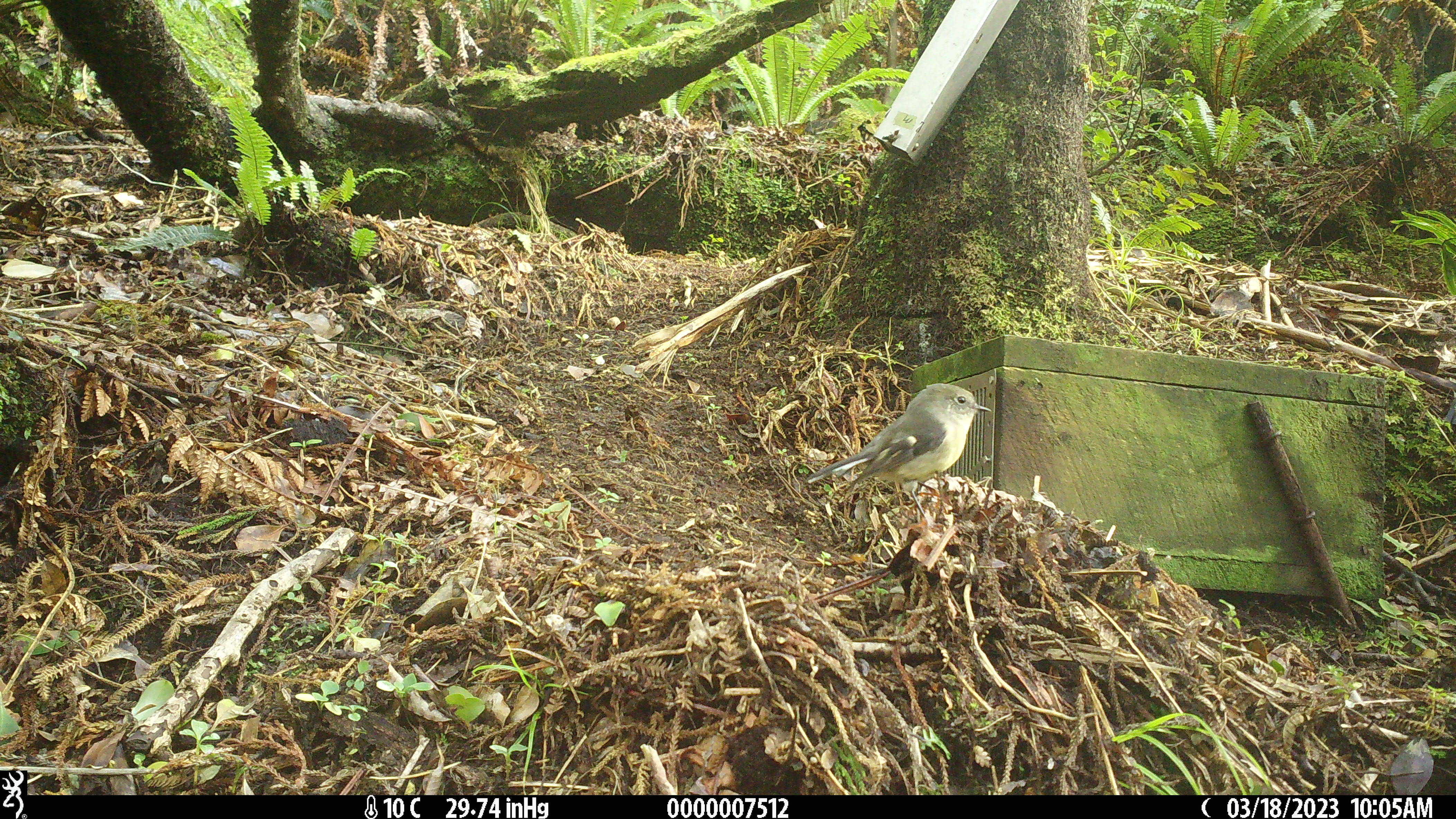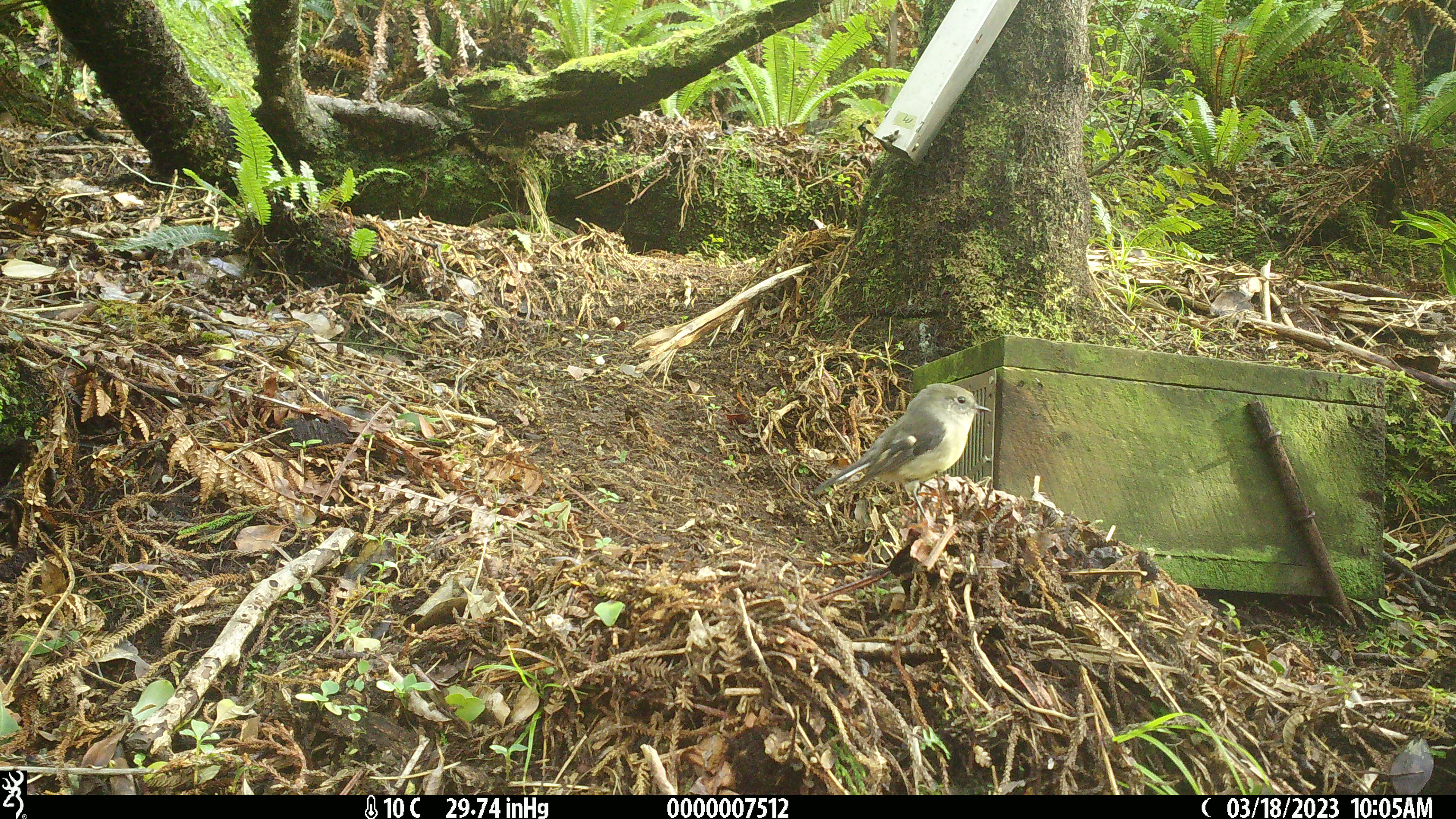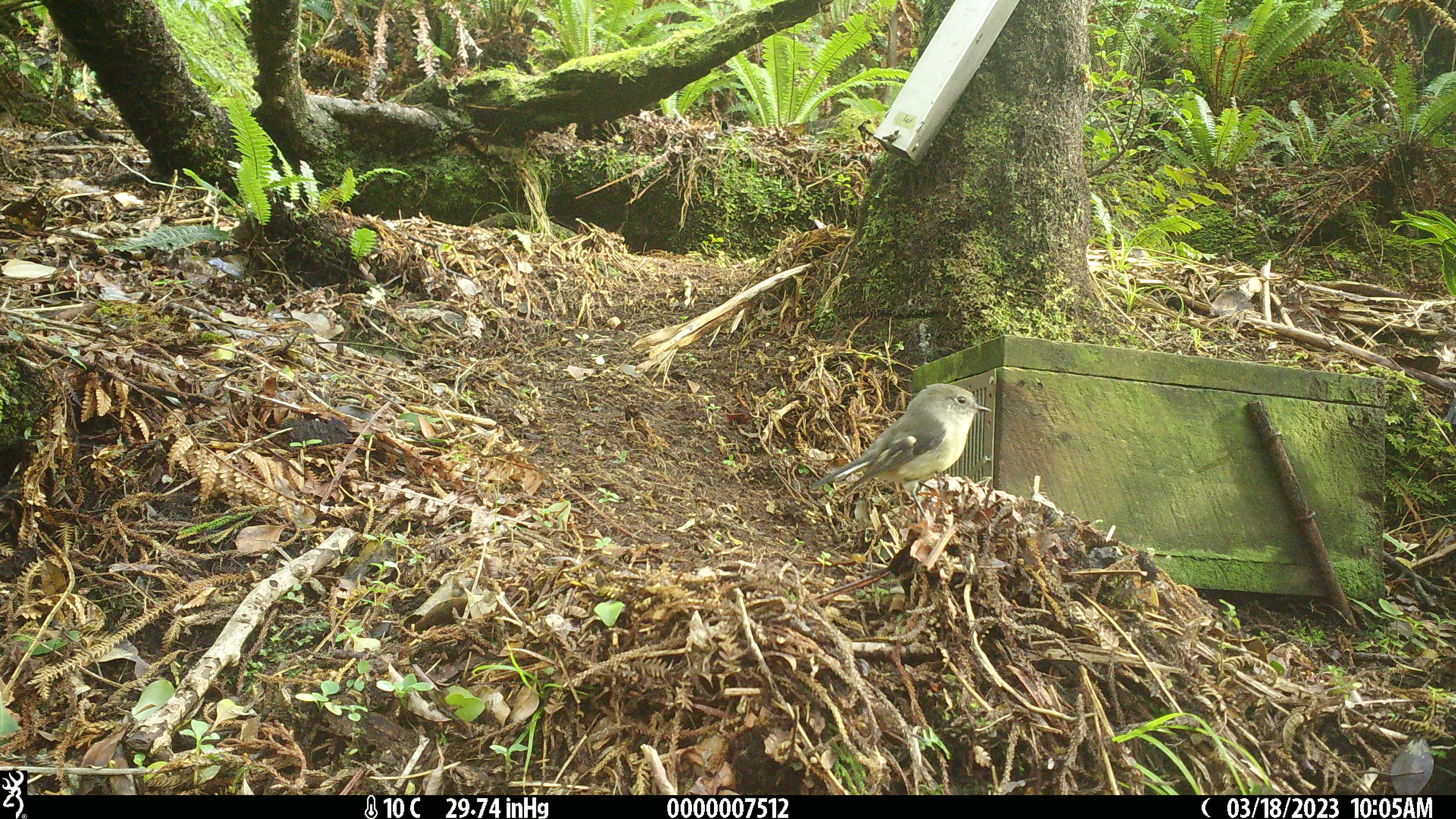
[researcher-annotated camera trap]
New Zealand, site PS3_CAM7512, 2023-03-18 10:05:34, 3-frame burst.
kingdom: Animalia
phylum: Chordata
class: Aves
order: Passeriformes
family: Petroicidae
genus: Petroica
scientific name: Petroica macrocephala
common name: tomtit